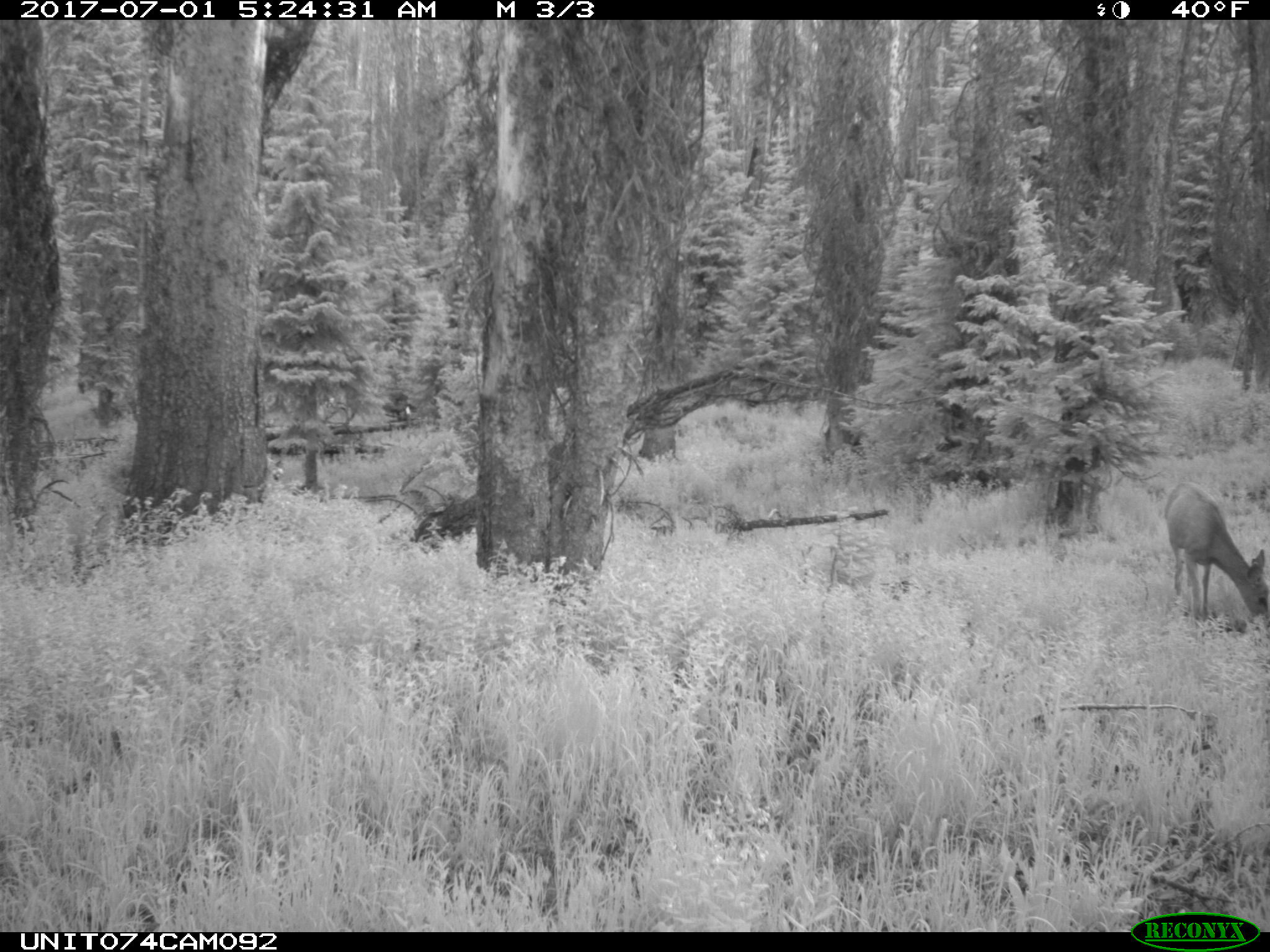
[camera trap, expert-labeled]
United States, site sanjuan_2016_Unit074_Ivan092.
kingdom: Animalia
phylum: Chordata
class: Mammalia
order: Artiodactyla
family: Cervidae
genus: Odocoileus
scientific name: Odocoileus hemionus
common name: mule deer